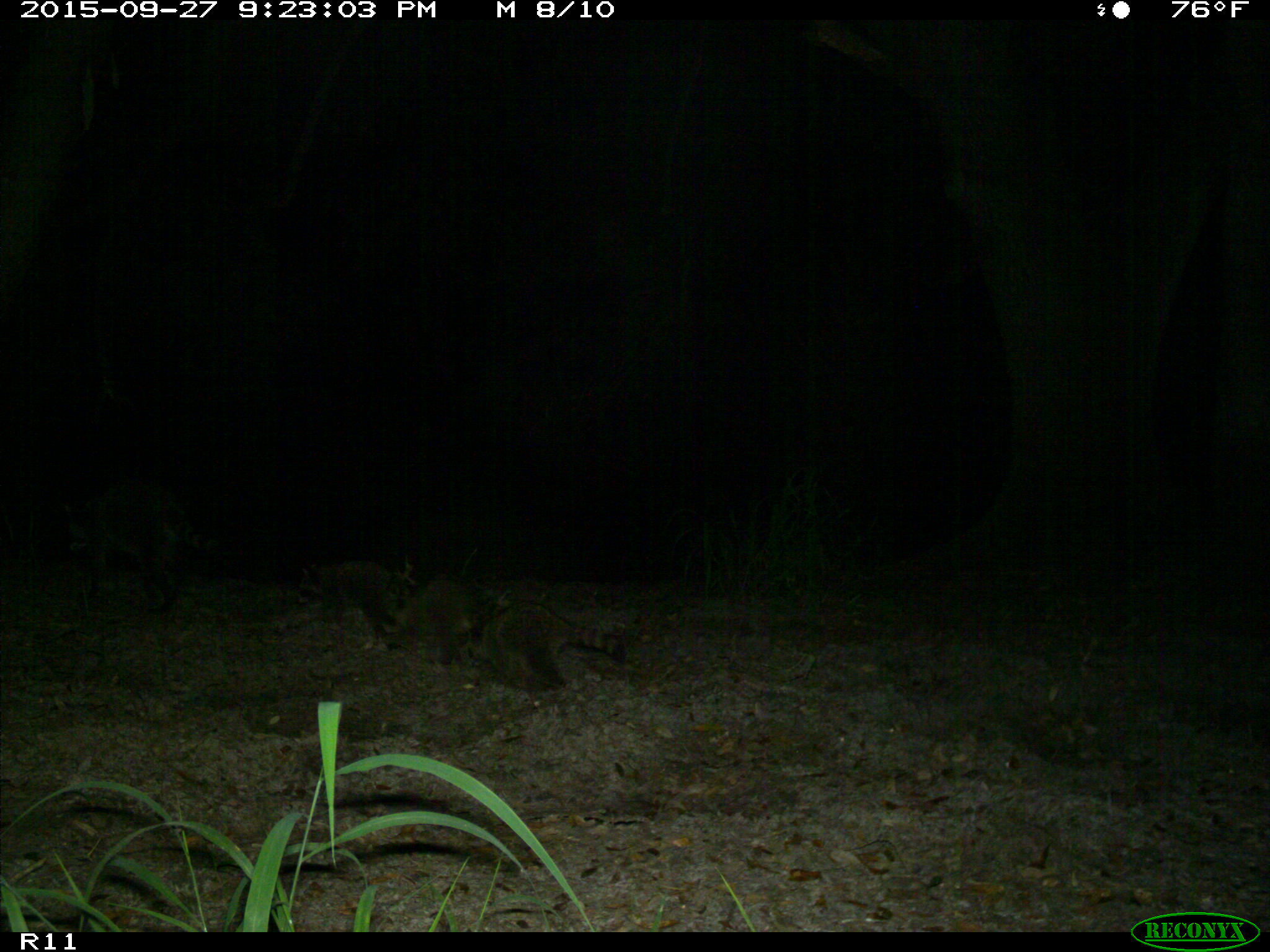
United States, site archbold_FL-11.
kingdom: Animalia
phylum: Chordata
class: Mammalia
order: Carnivora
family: Procyonidae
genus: Procyon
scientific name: Procyon lotor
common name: common raccoon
Procyon lotor (common raccoon).